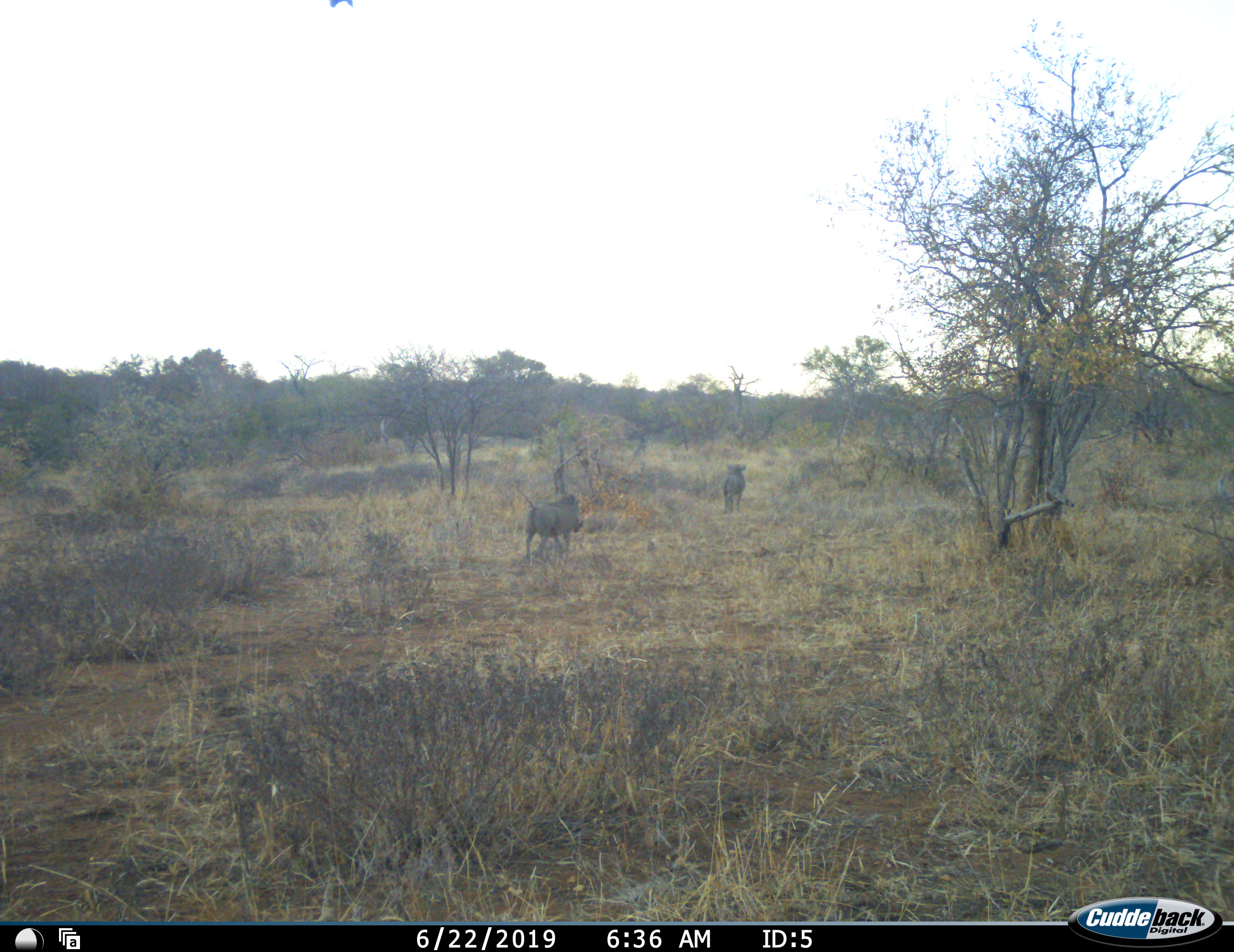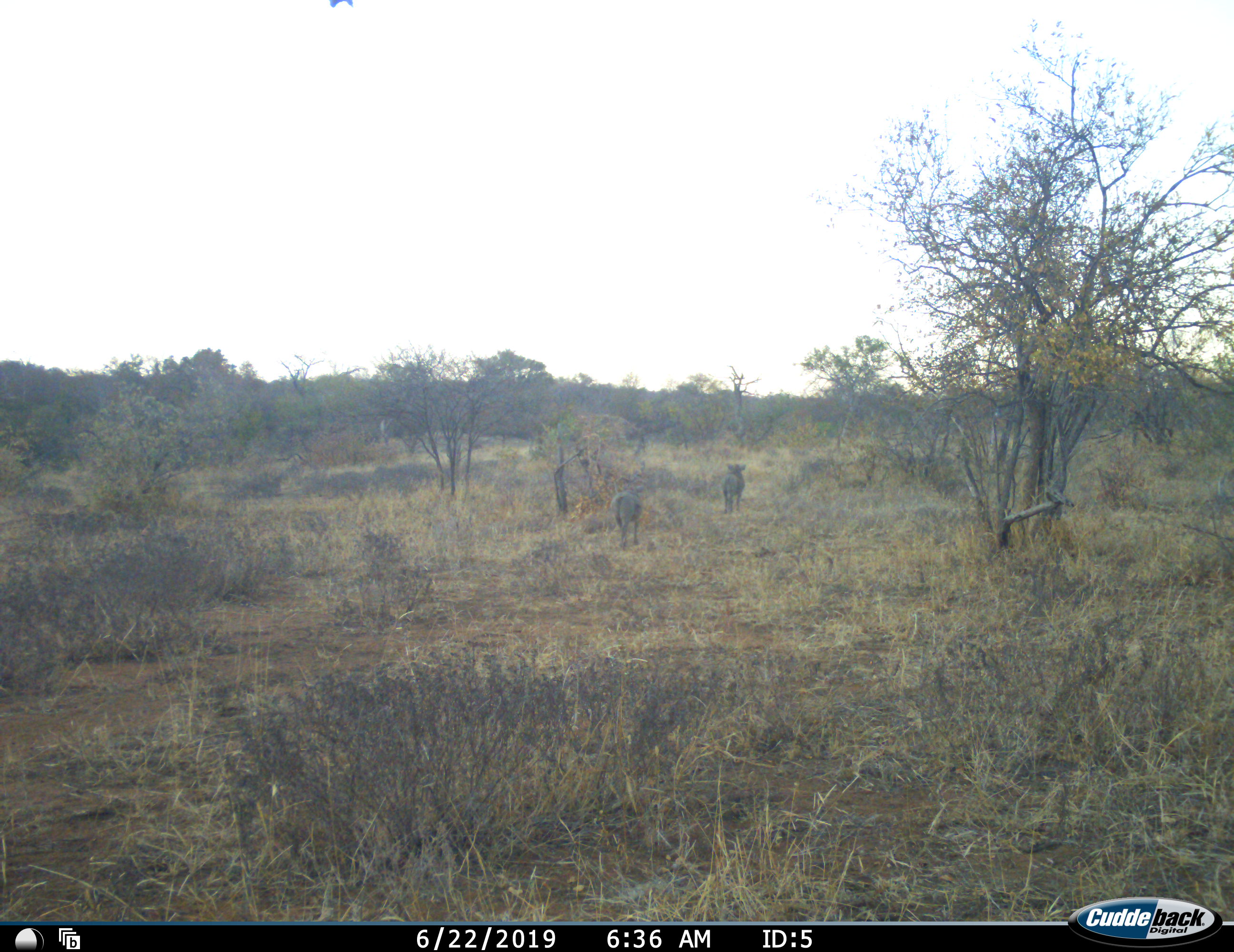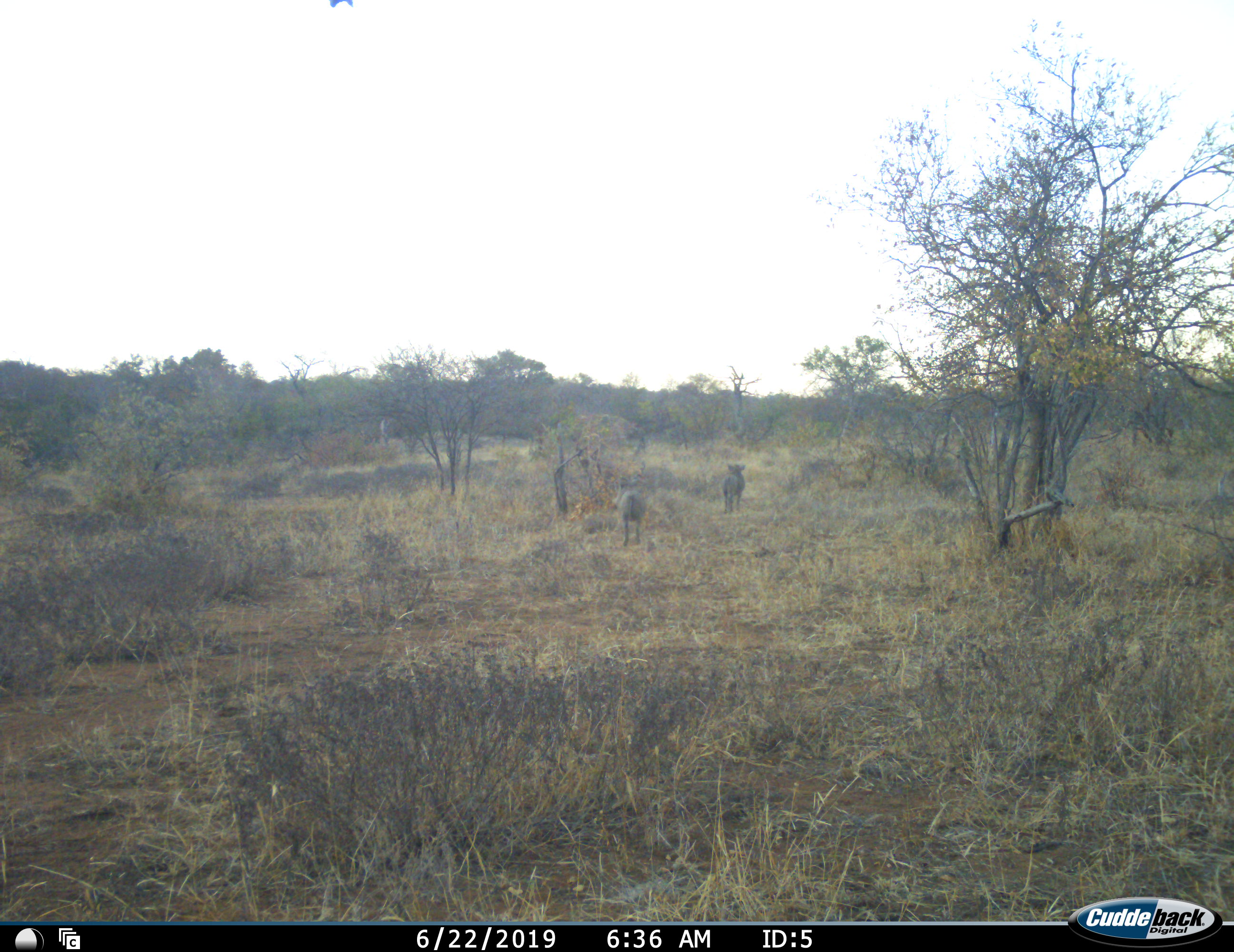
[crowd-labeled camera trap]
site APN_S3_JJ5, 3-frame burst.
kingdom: Animalia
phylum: Chordata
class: Mammalia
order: Artiodactyla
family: Suidae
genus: Phacochoerus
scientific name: Phacochoerus africanus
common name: warthog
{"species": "warthog (Phacochoerus africanus)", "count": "2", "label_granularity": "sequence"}